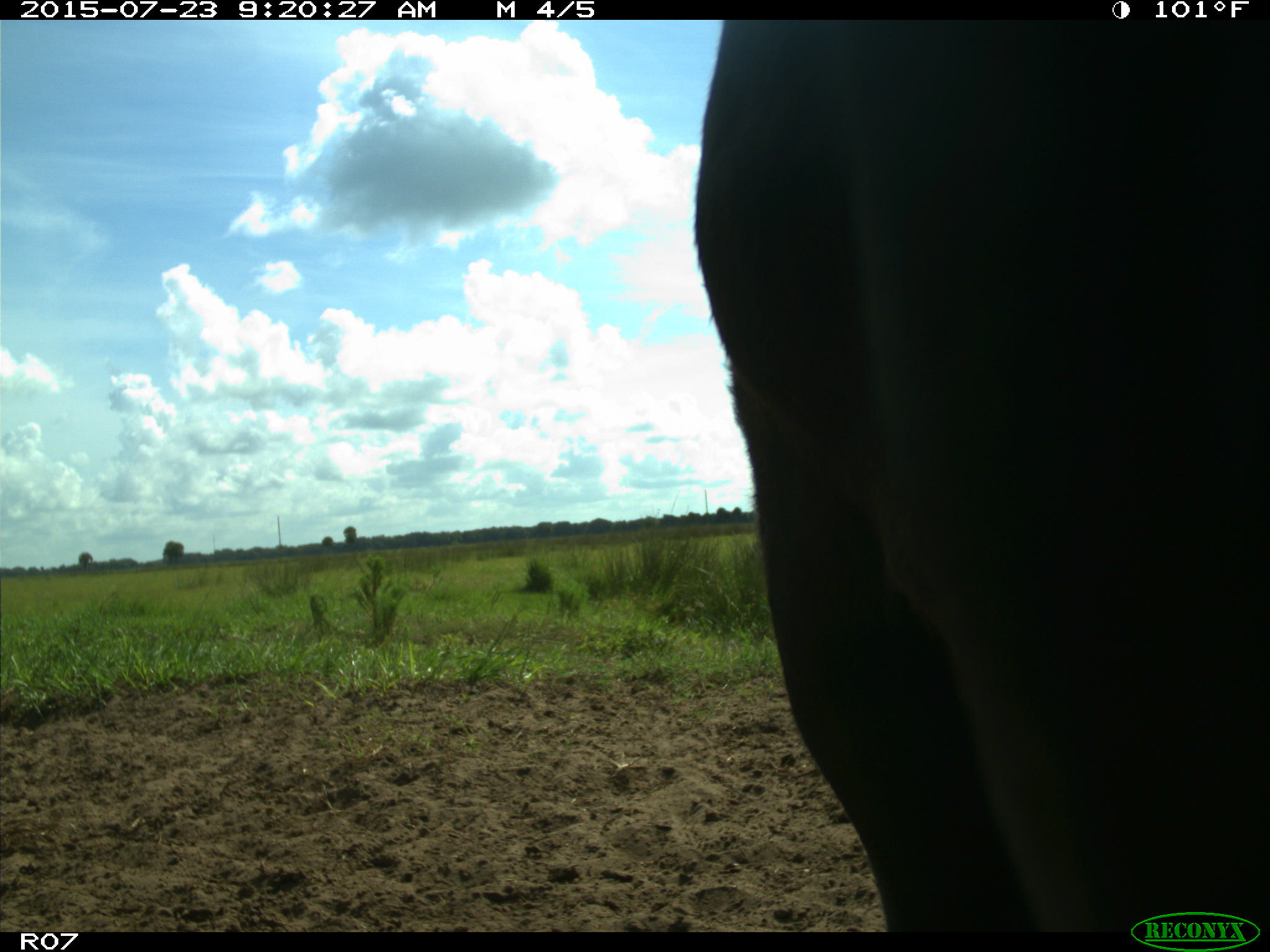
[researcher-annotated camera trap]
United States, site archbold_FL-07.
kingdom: Animalia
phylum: Chordata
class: Mammalia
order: Artiodactyla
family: Bovidae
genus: Bos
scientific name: Bos taurus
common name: domestic cow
Bos taurus (domestic cow).